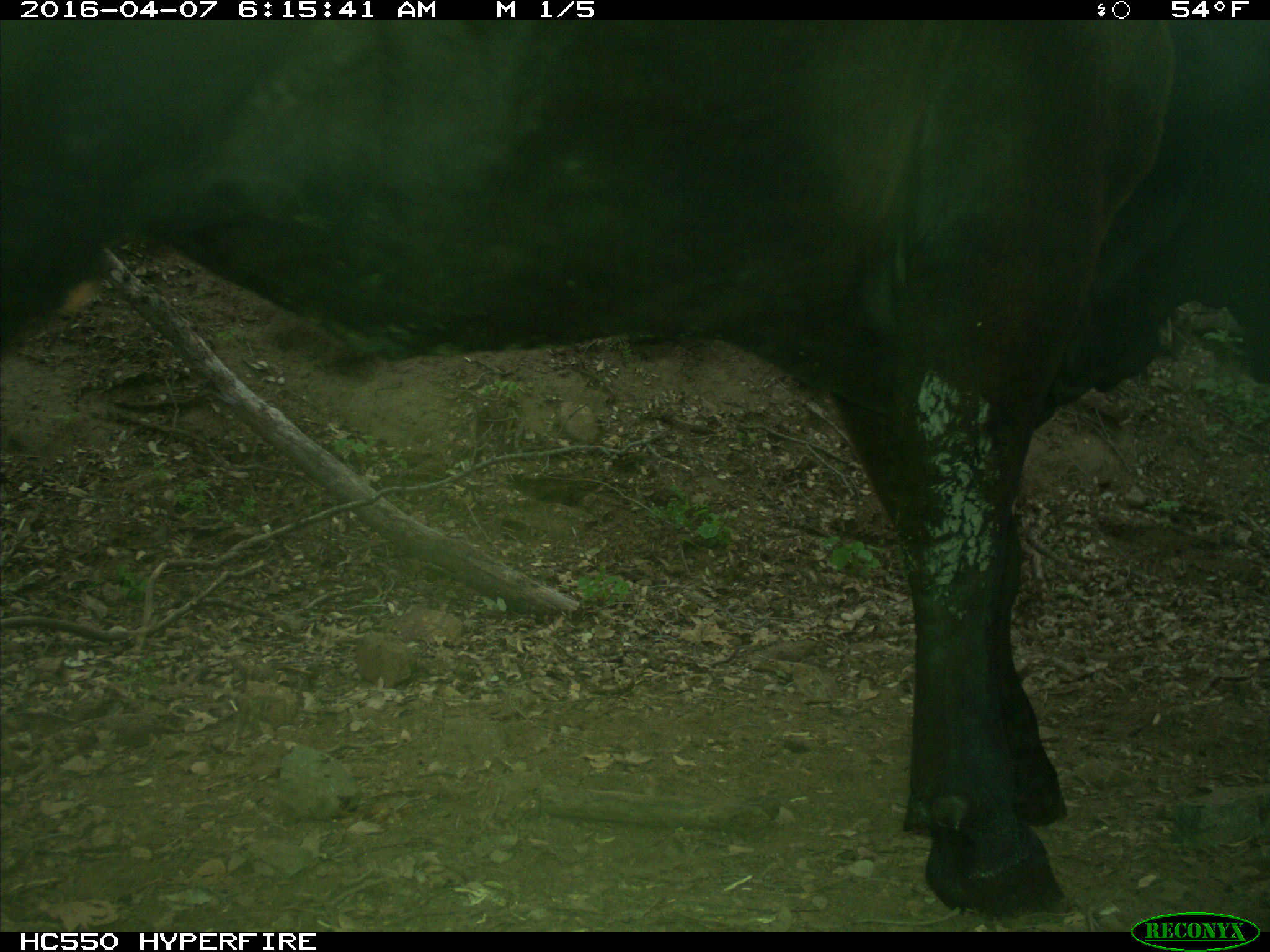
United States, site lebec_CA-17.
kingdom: Animalia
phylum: Chordata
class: Mammalia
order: Artiodactyla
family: Bovidae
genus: Bos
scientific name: Bos taurus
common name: domestic cow